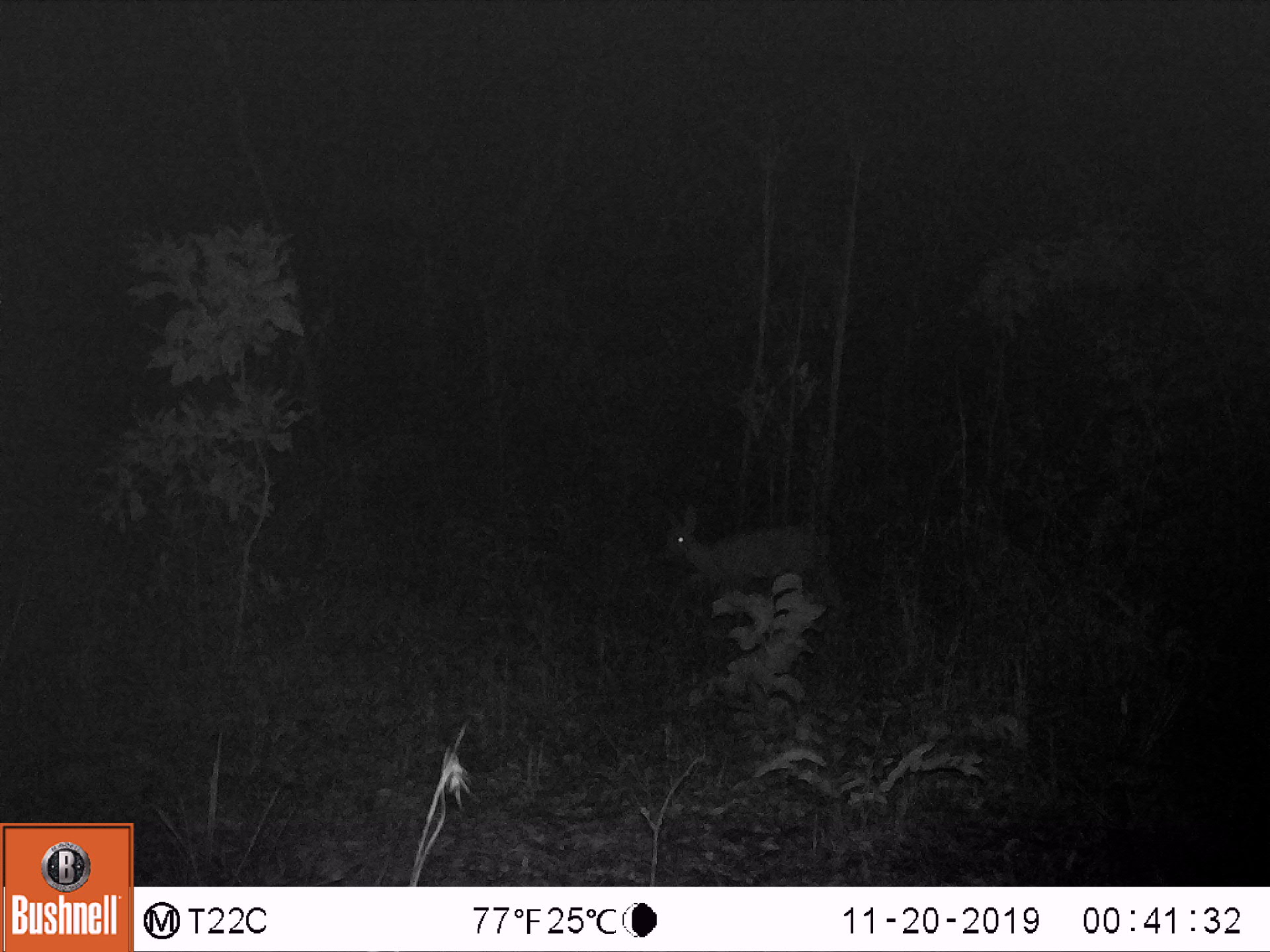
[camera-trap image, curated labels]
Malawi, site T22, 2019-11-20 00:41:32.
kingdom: Animalia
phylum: Chordata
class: Mammalia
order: Artiodactyla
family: Bovidae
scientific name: Antilopinae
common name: small antelope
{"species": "small antelope (Antilopinae)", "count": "1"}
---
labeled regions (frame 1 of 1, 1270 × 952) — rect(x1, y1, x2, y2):
small antelope: rect(633, 494, 881, 664)